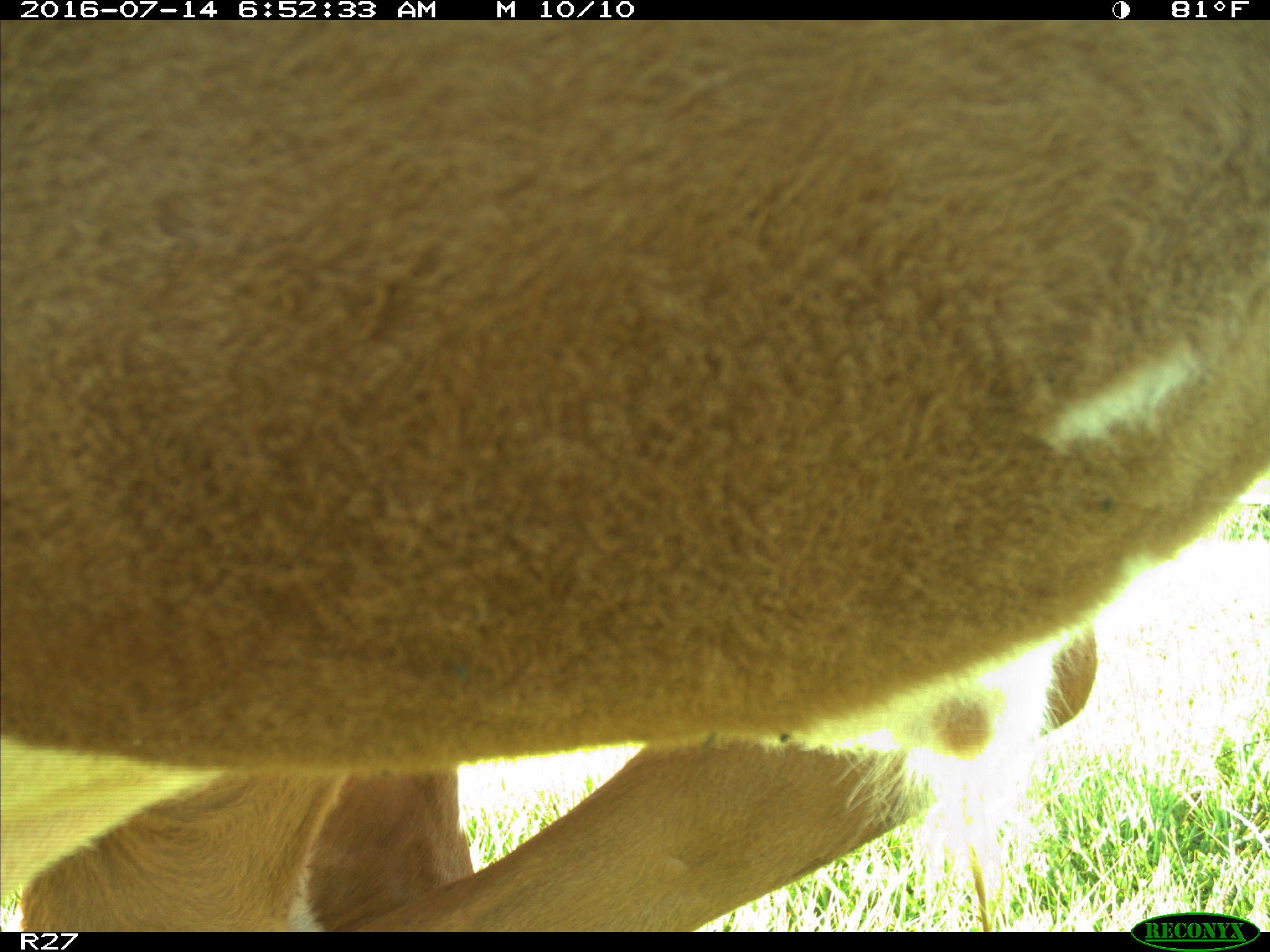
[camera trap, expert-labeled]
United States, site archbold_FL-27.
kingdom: Animalia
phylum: Chordata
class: Mammalia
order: Artiodactyla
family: Bovidae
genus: Bos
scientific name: Bos taurus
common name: domestic cow